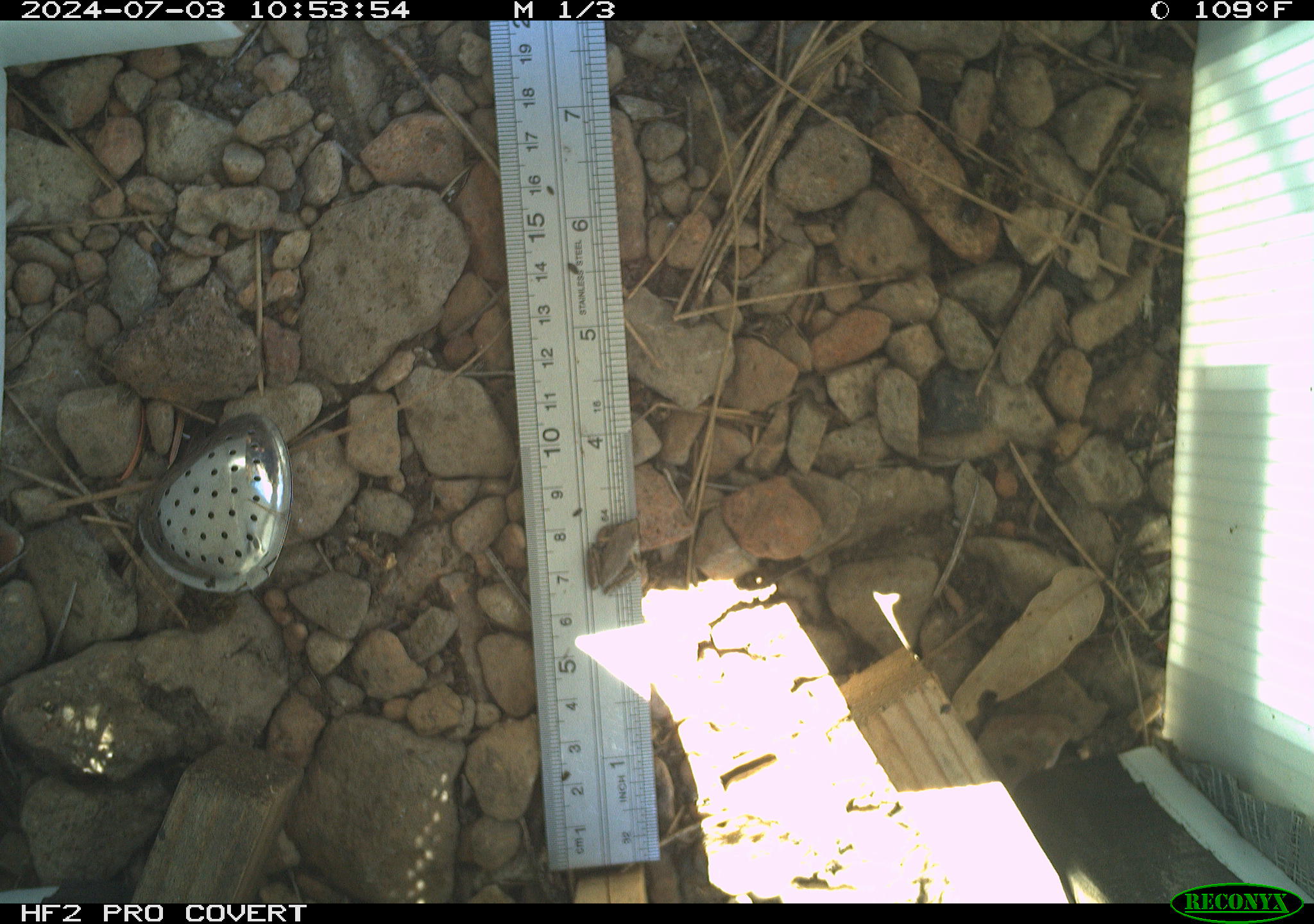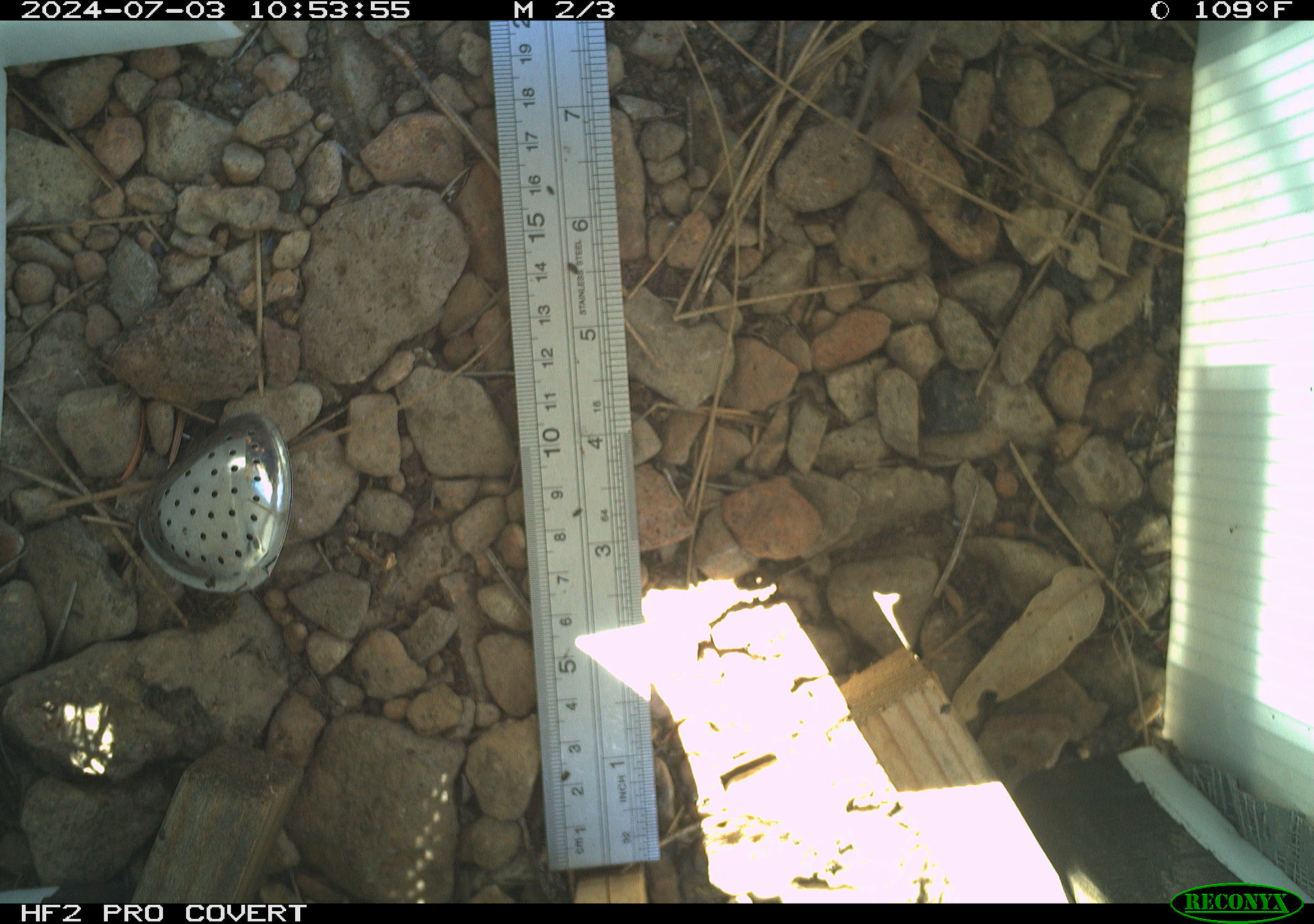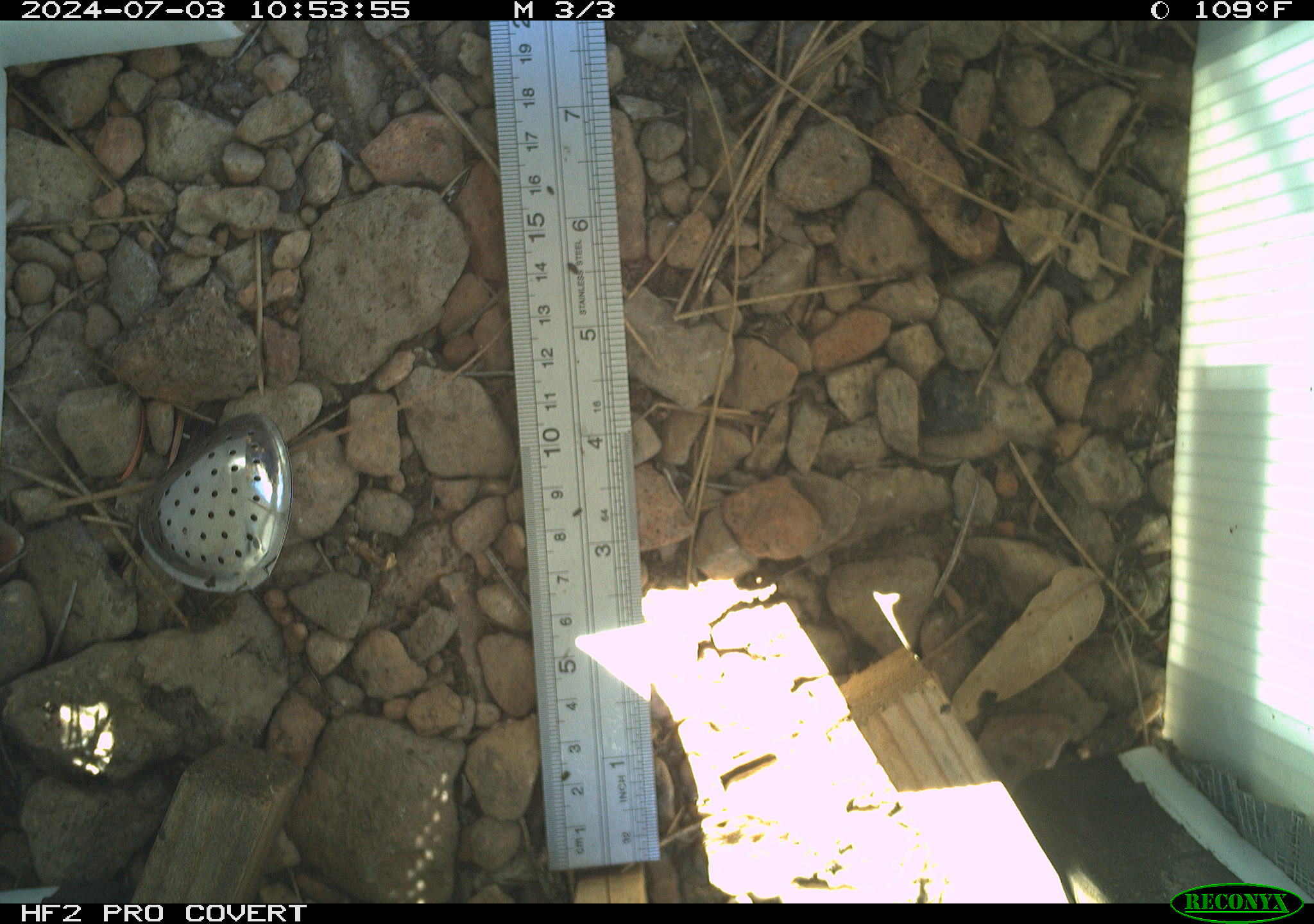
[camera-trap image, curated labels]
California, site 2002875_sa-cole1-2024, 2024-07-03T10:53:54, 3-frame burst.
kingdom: Animalia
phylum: Chordata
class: Amphibia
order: Anura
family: Hylidae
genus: Pseudacris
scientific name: Pseudacris regilla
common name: sierran treefrog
Sierran treefrog (Pseudacris regilla).